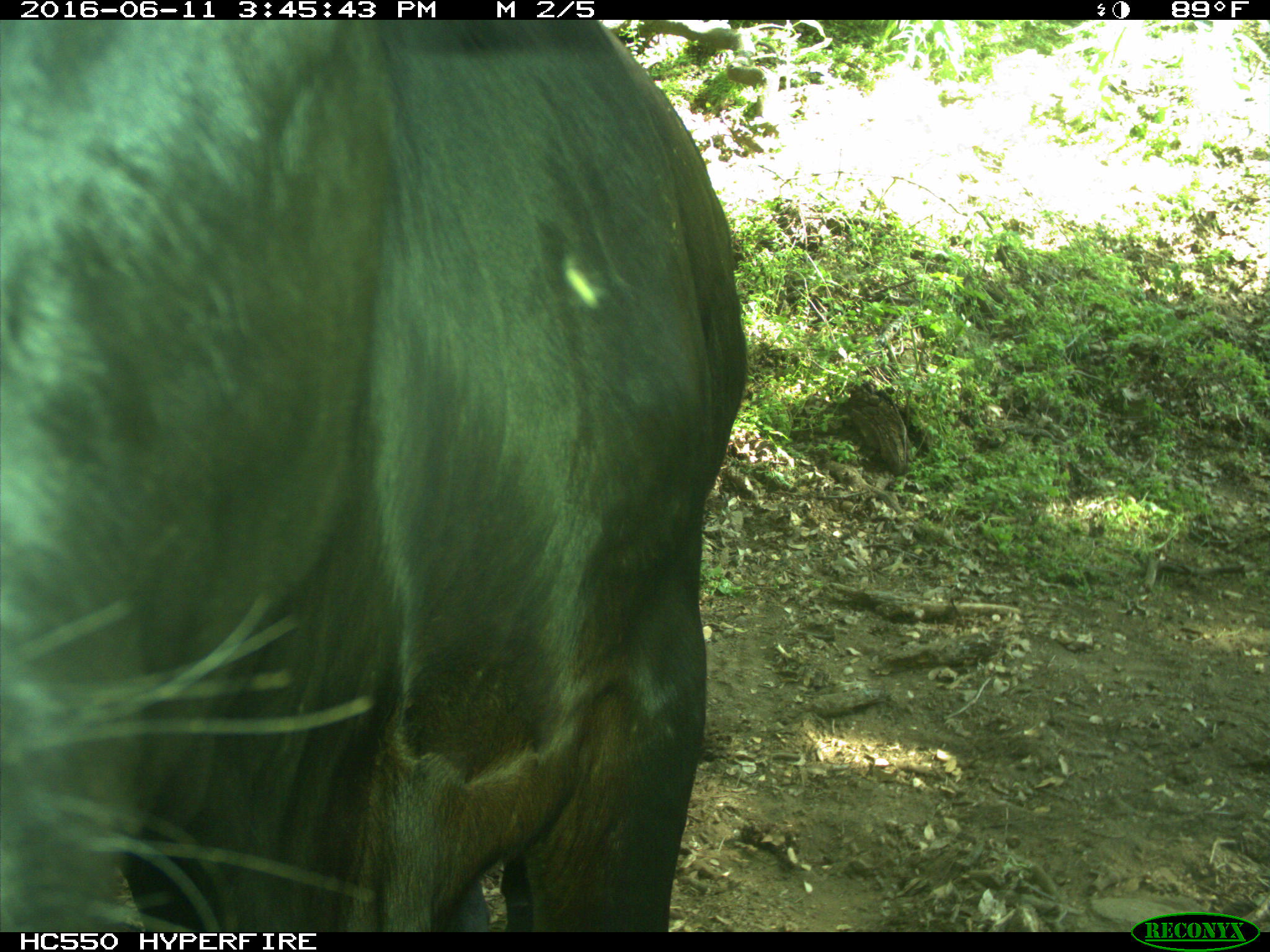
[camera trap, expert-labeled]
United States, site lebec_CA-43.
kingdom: Animalia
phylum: Chordata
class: Mammalia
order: Artiodactyla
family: Bovidae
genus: Bos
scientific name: Bos taurus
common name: domestic cow